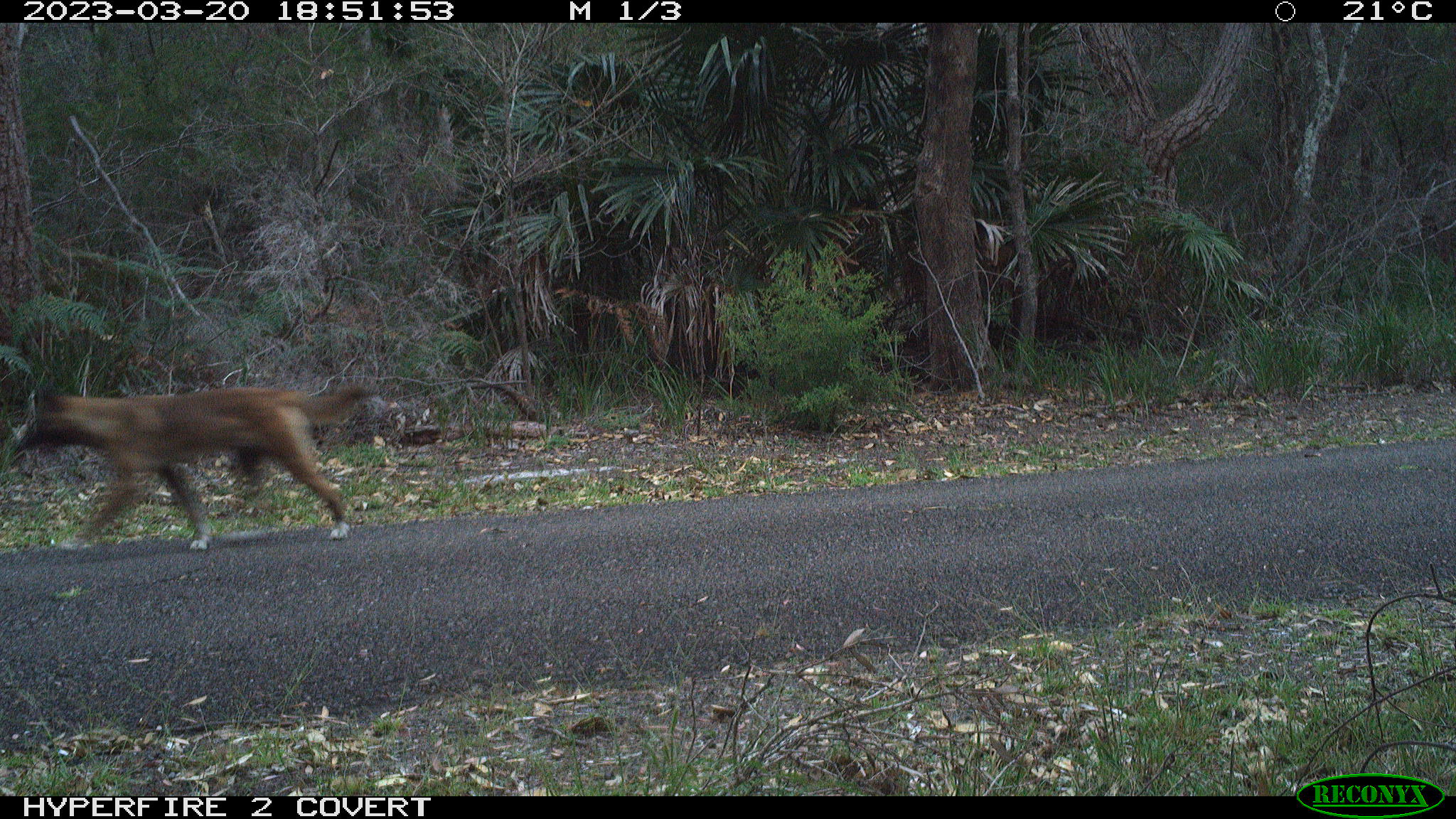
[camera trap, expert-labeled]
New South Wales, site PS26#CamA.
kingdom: Animalia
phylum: Chordata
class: Mammalia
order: Carnivora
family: Canidae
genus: Canis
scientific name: Canis familiaris dingo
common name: dingo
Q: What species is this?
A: Dingo (Canis familiaris dingo).